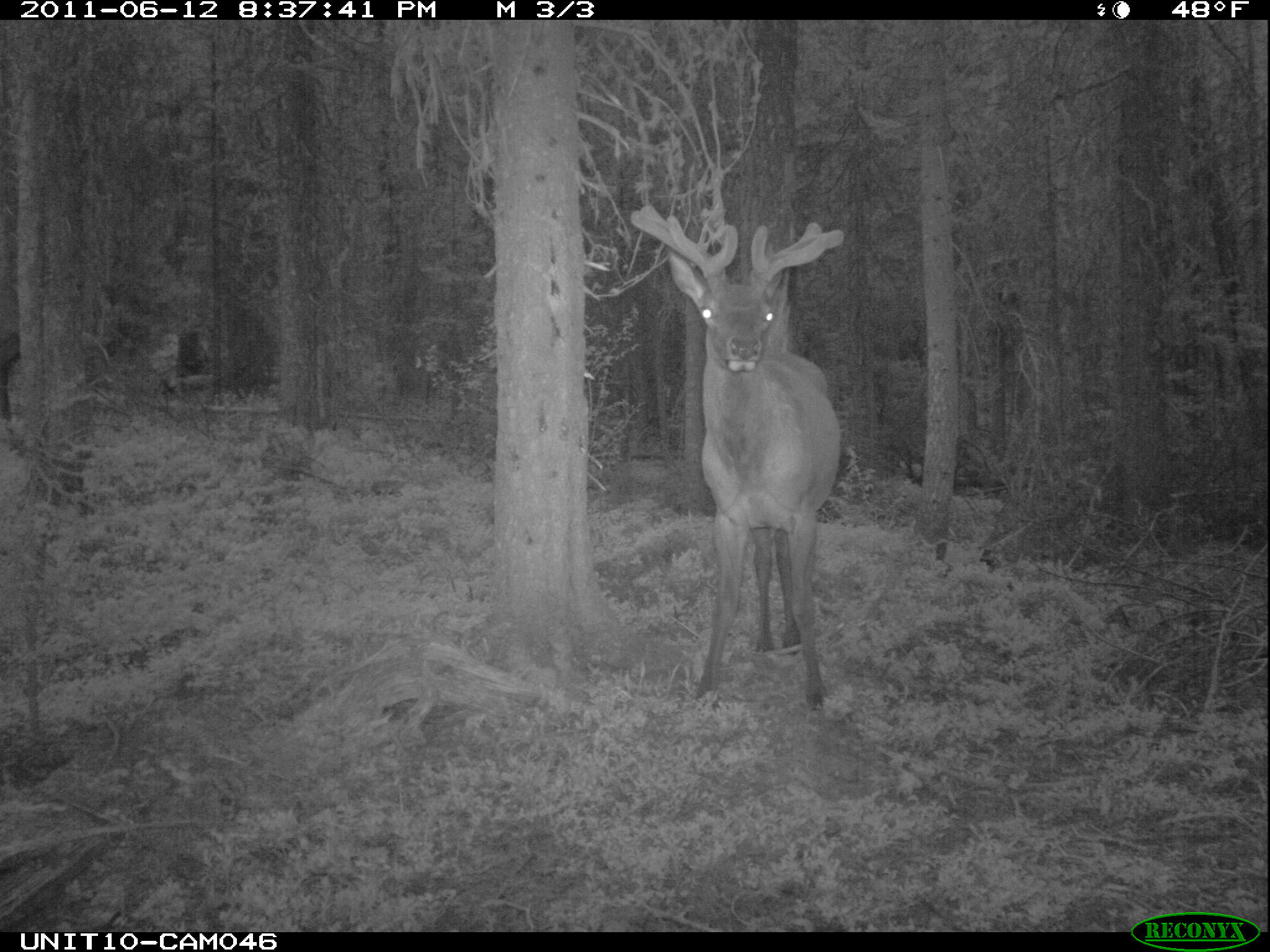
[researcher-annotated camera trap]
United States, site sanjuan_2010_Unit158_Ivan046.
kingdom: Animalia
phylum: Chordata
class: Mammalia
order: Artiodactyla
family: Cervidae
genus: Cervus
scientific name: Cervus elaphus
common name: red deer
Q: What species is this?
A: Cervus elaphus (red deer).